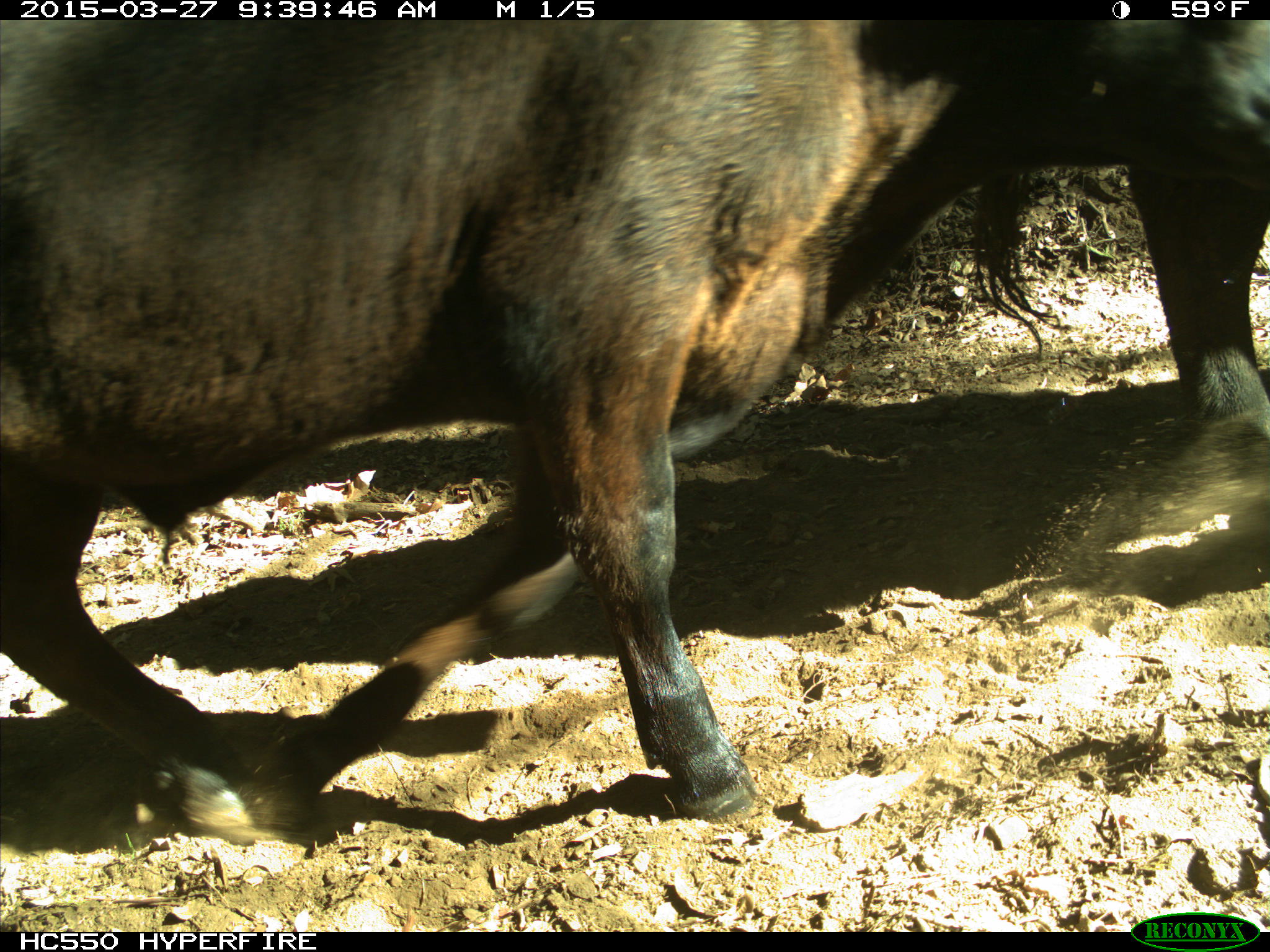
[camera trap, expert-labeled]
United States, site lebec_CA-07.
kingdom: Animalia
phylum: Chordata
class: Mammalia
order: Artiodactyla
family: Bovidae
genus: Bos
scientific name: Bos taurus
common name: domestic cow